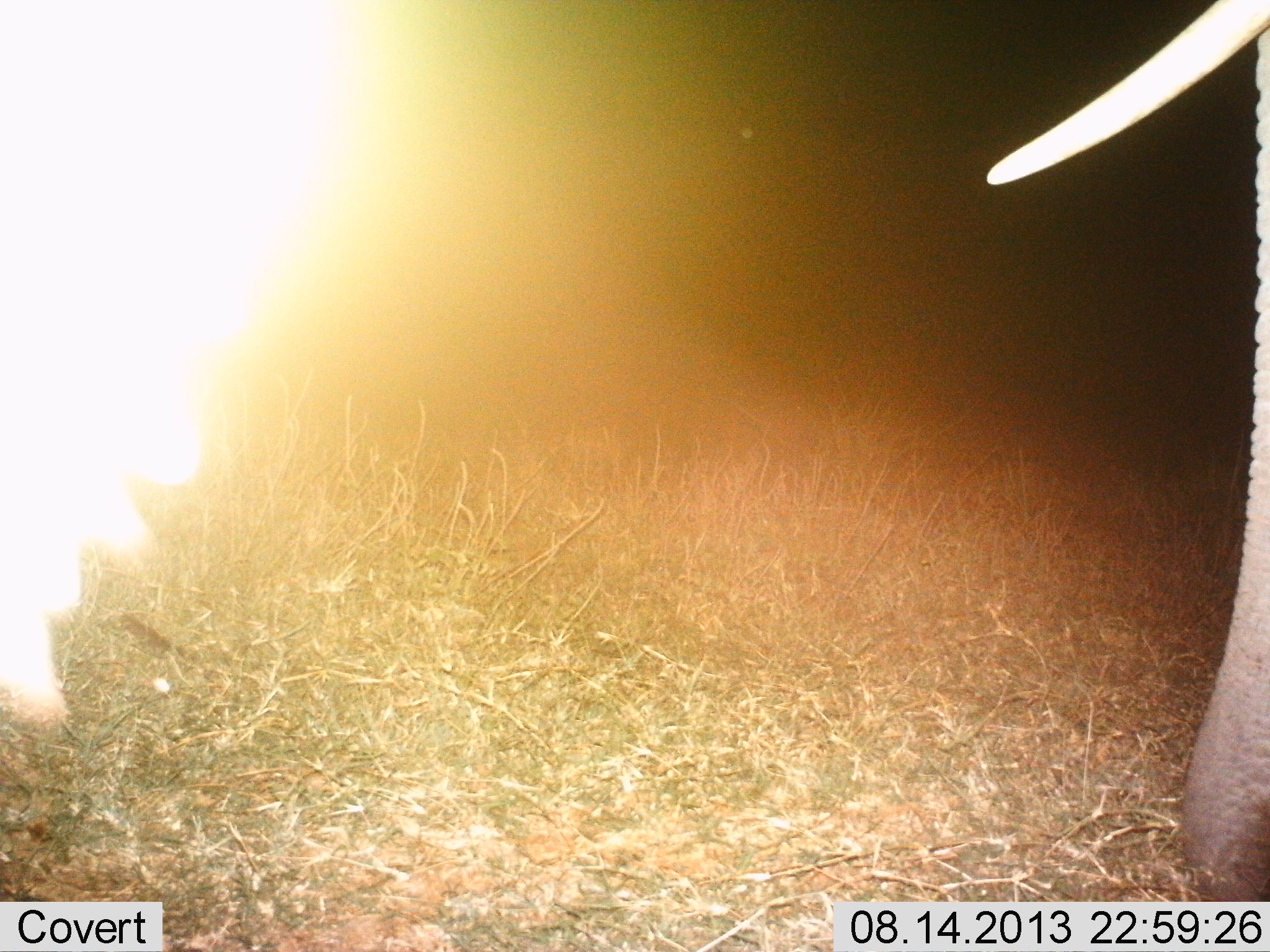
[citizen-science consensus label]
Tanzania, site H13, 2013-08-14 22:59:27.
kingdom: Animalia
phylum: Chordata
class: Mammalia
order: Proboscidea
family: Elephantidae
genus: Loxodonta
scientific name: Loxodonta africana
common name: african bush elephant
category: elephant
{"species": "elephant (african bush elephant) (Loxodonta africana)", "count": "1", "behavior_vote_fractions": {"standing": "80%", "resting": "0%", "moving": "0%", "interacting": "0%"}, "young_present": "0%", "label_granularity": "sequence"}